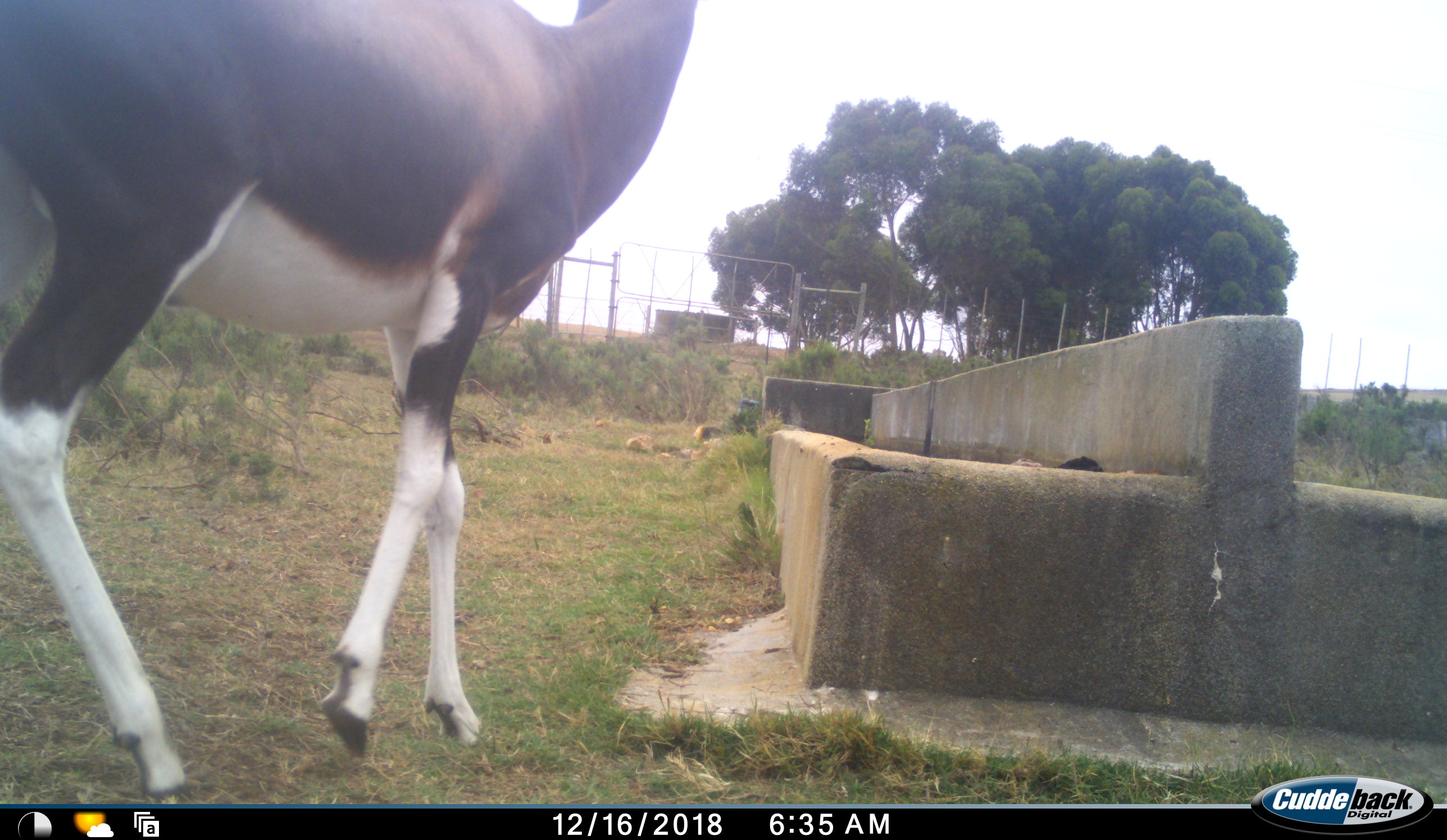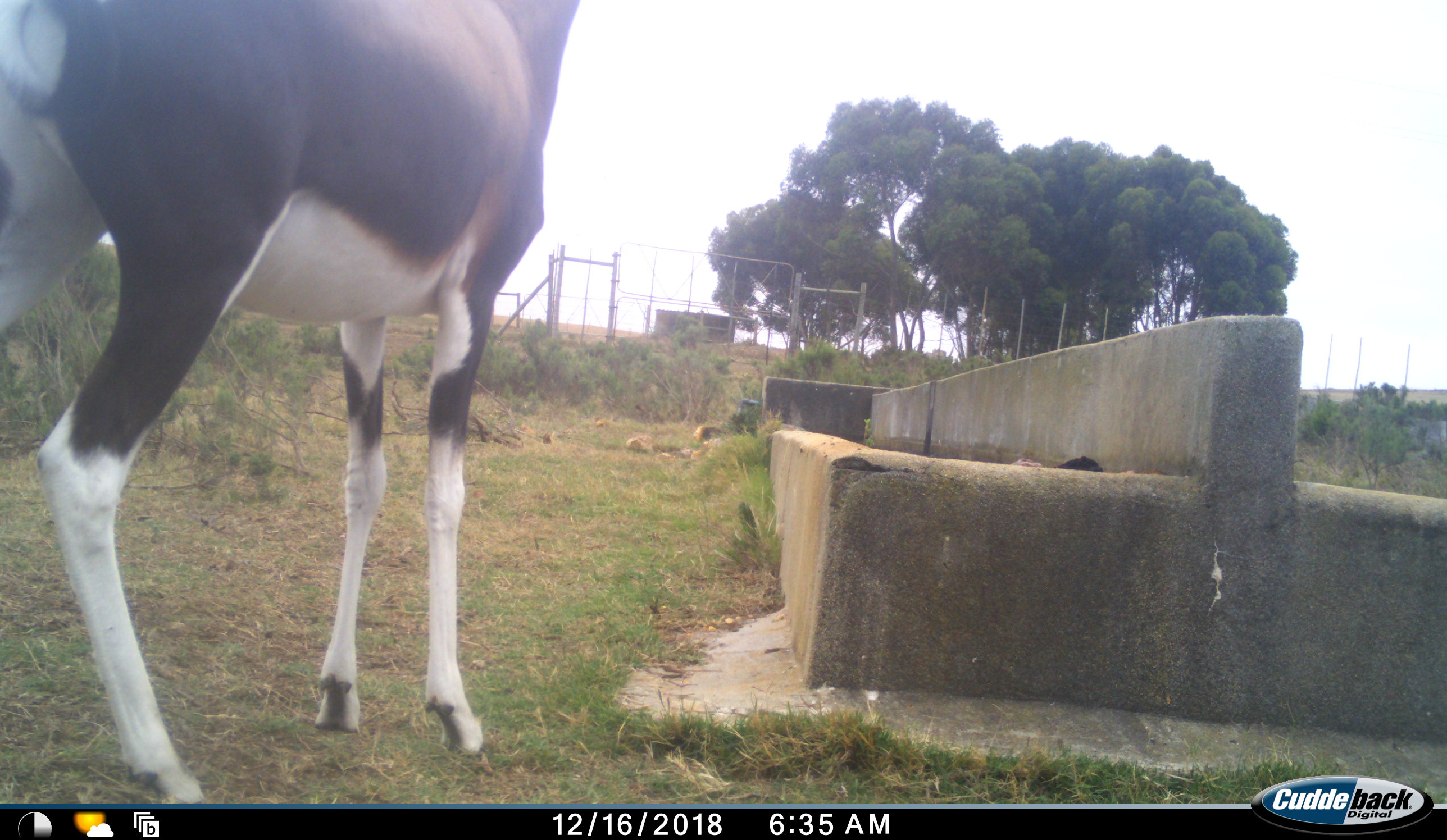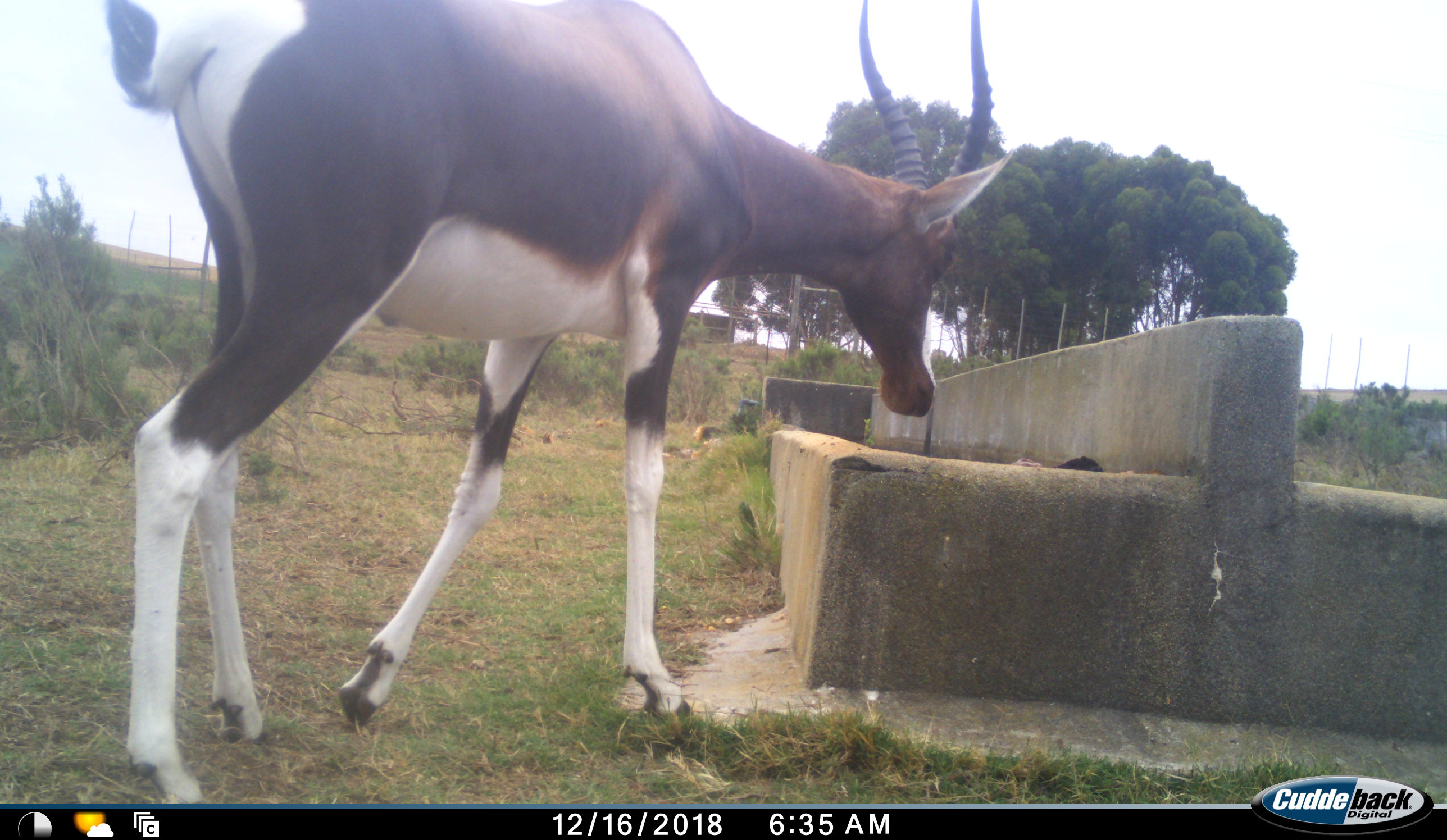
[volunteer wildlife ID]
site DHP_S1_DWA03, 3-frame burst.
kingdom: Animalia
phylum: Chordata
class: Mammalia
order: Artiodactyla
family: Bovidae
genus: Damaliscus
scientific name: Damaliscus pygargus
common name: bontebok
Bontebok (Damaliscus pygargus), count 1. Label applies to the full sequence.